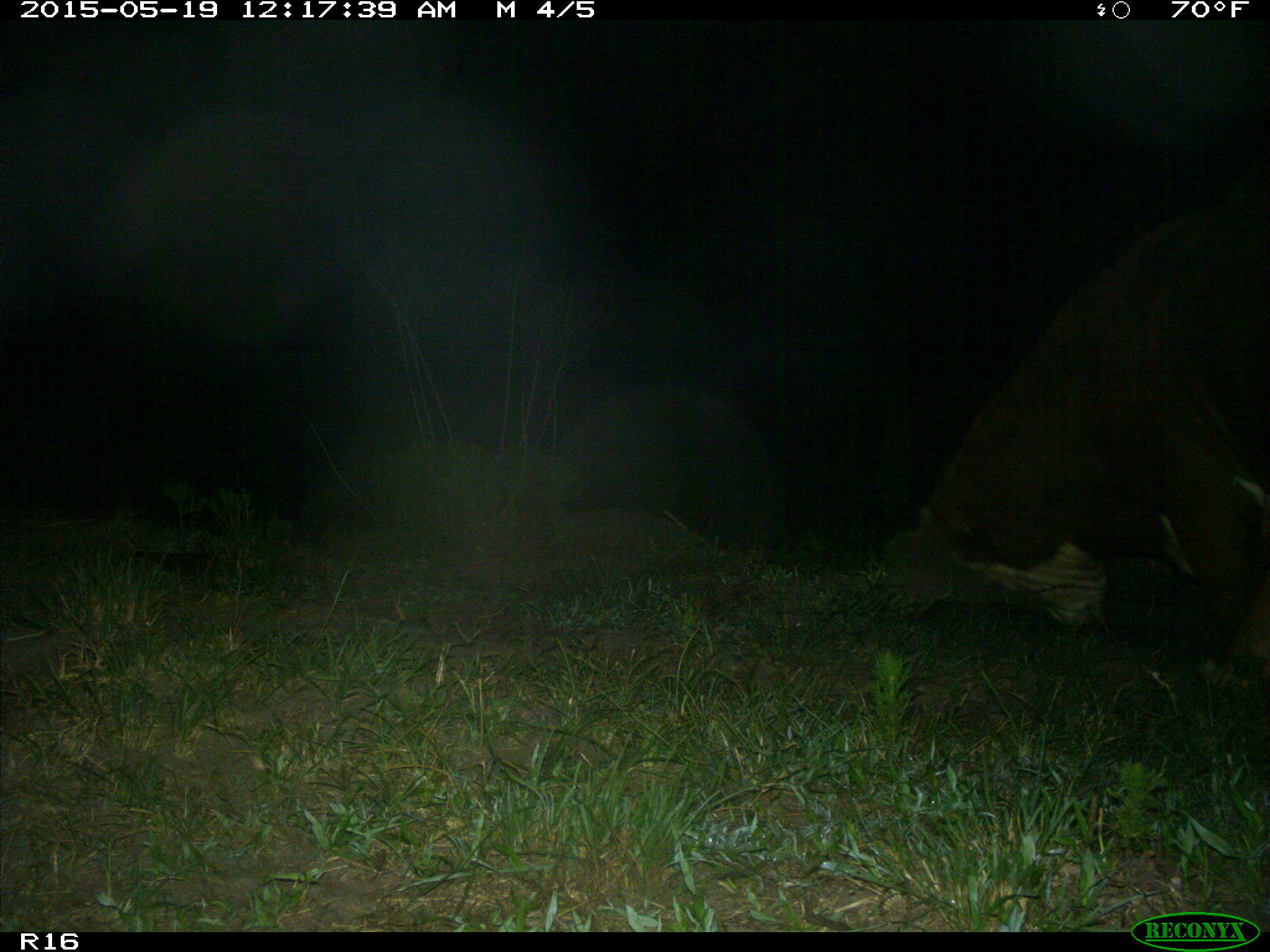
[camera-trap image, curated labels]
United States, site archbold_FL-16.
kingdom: Animalia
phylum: Chordata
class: Mammalia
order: Artiodactyla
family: Bovidae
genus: Bos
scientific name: Bos taurus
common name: domestic cow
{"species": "Bos taurus (domestic cow)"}